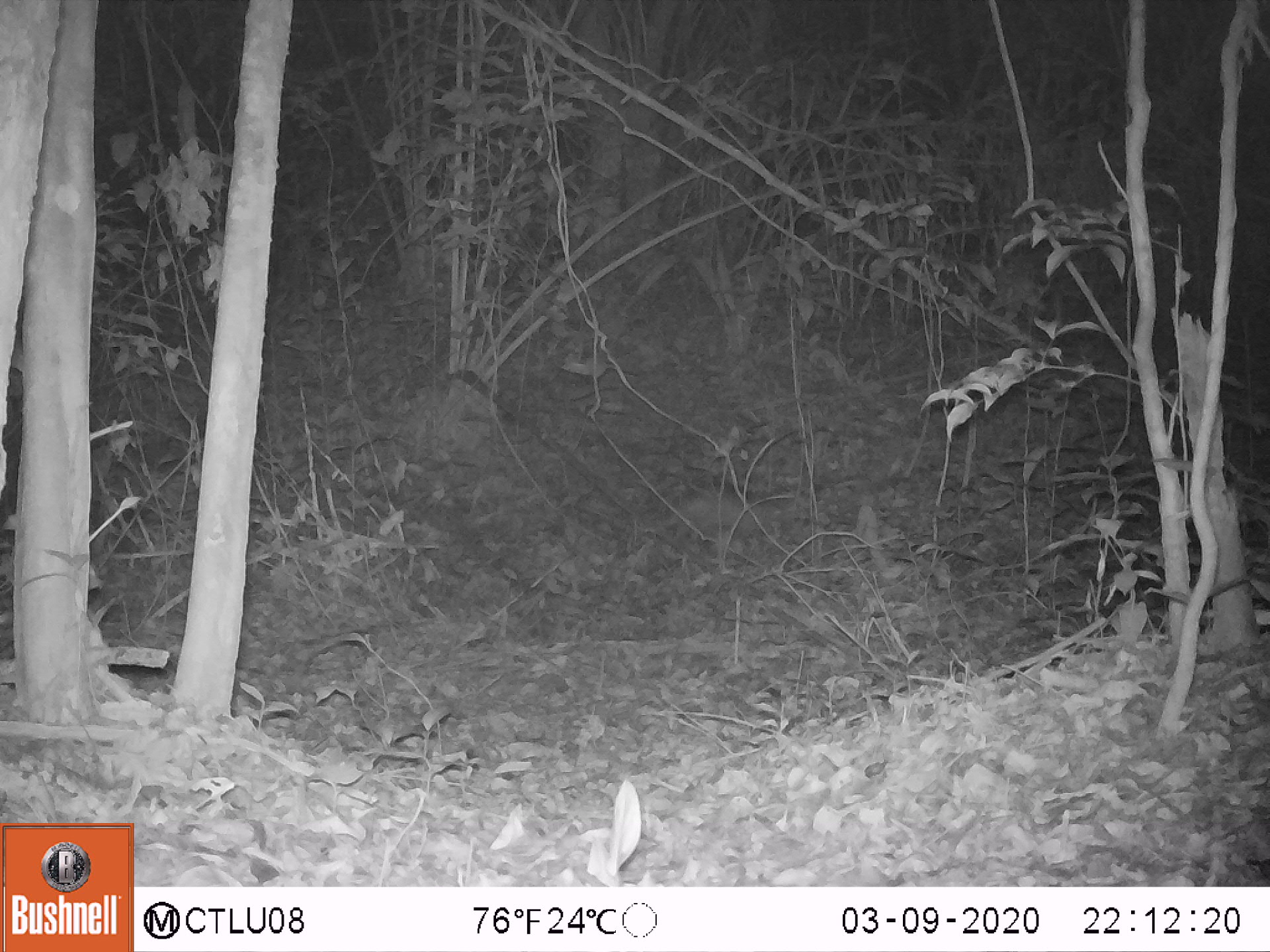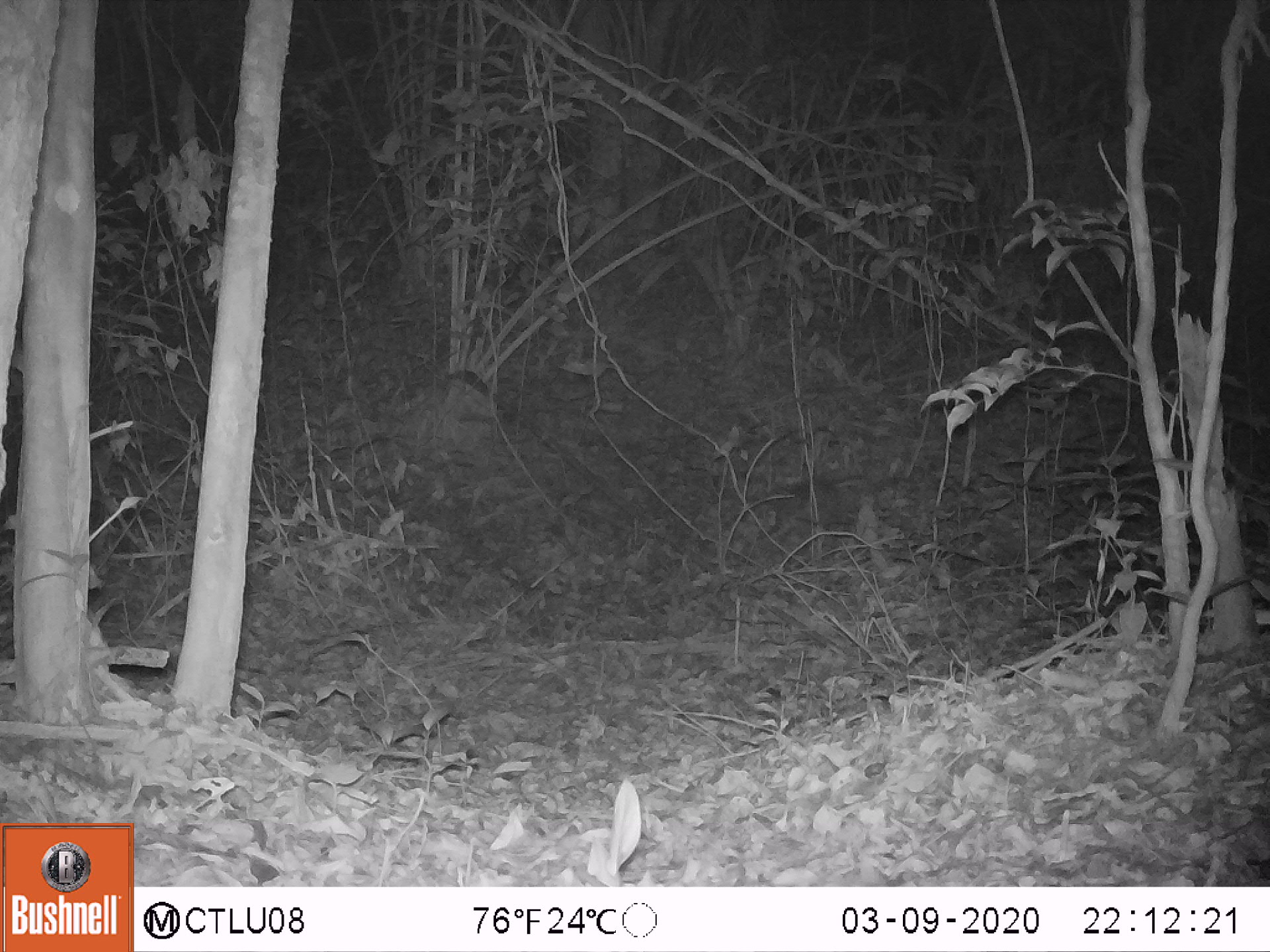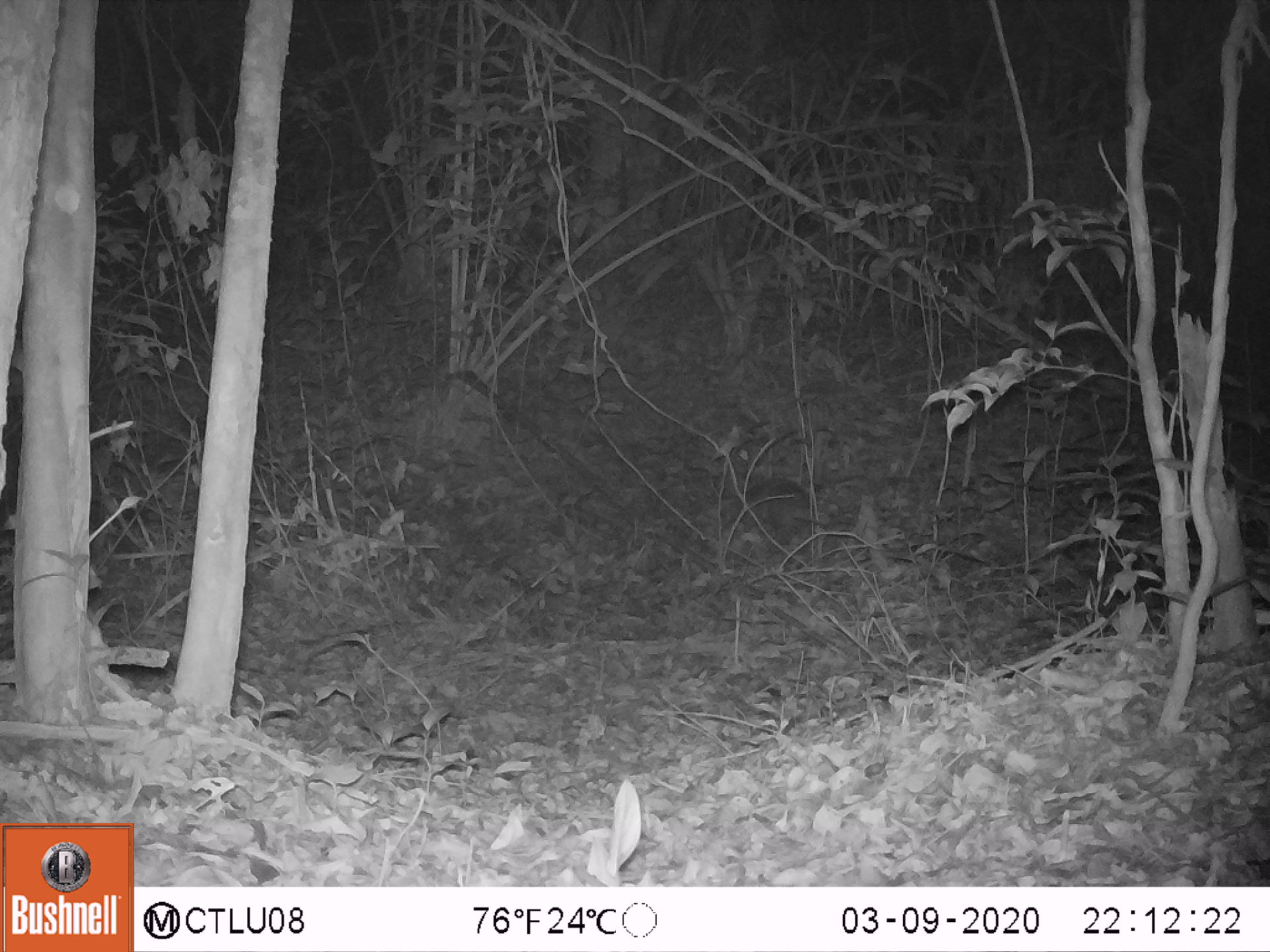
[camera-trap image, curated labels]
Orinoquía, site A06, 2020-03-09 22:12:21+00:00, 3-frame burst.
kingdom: Animalia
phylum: Chordata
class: Mammalia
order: Cingulata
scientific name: Cingulata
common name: armadillo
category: unknown armadillo